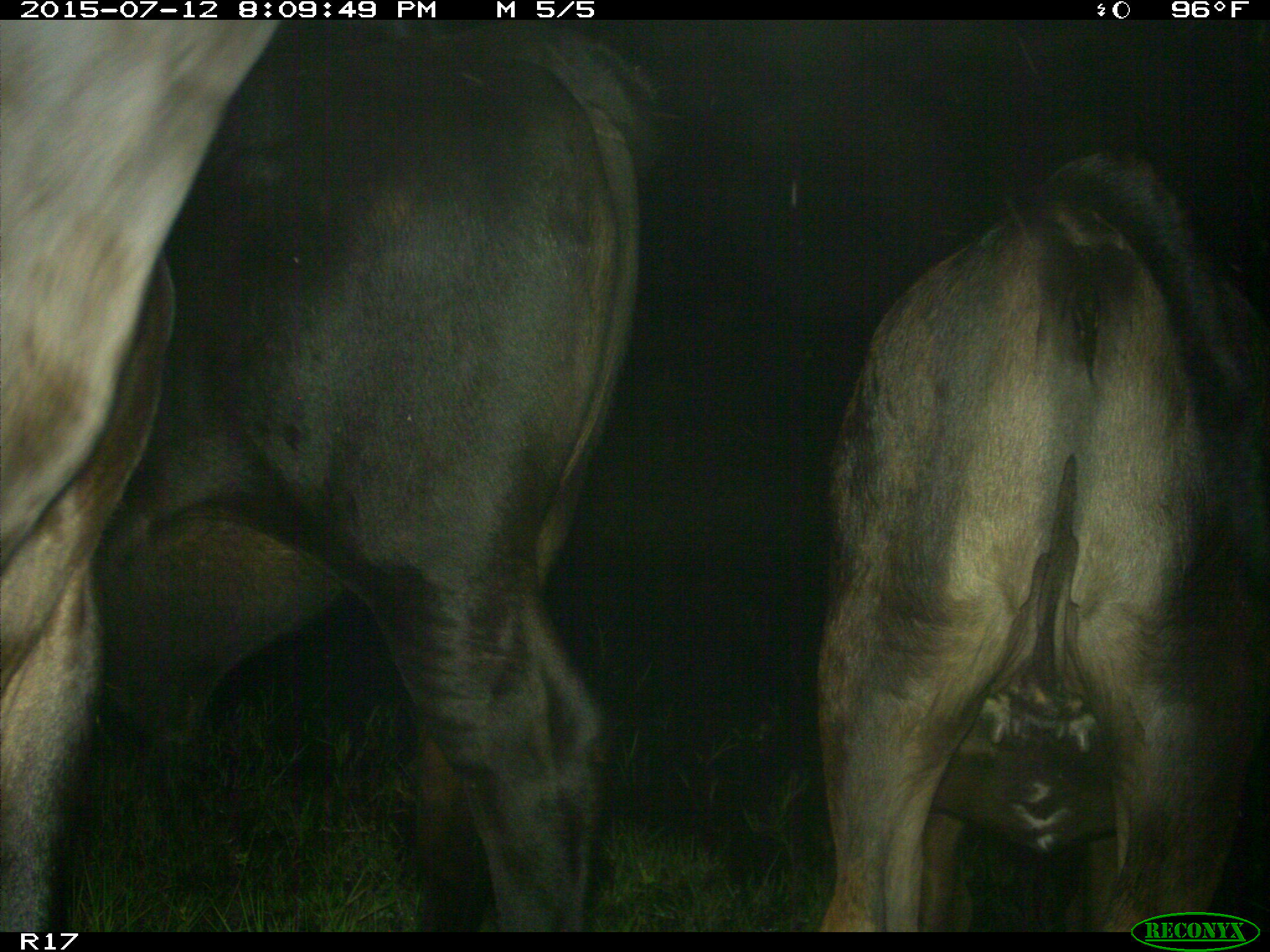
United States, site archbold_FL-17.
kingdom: Animalia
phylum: Chordata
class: Mammalia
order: Artiodactyla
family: Bovidae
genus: Bos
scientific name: Bos taurus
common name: domestic cow